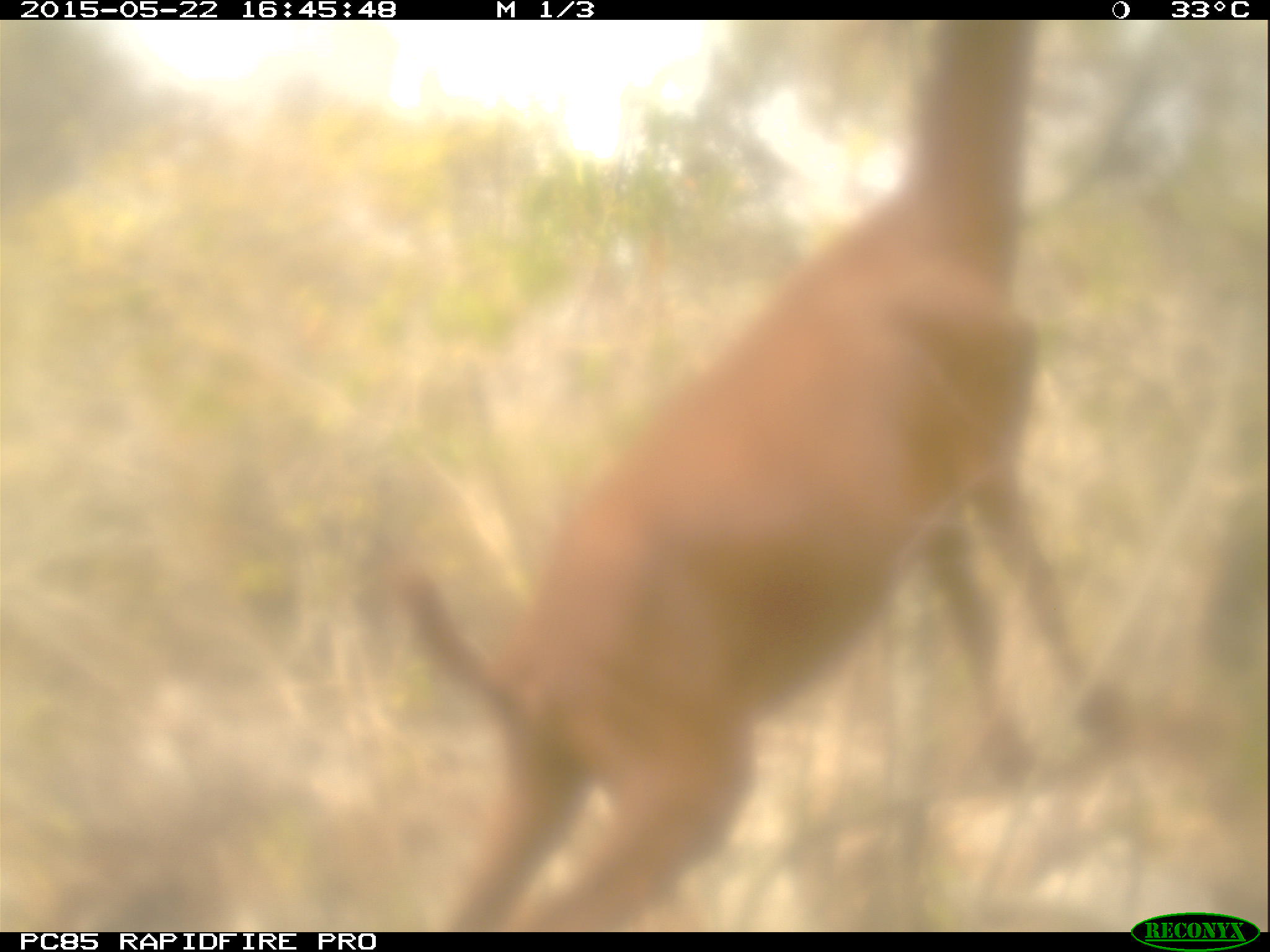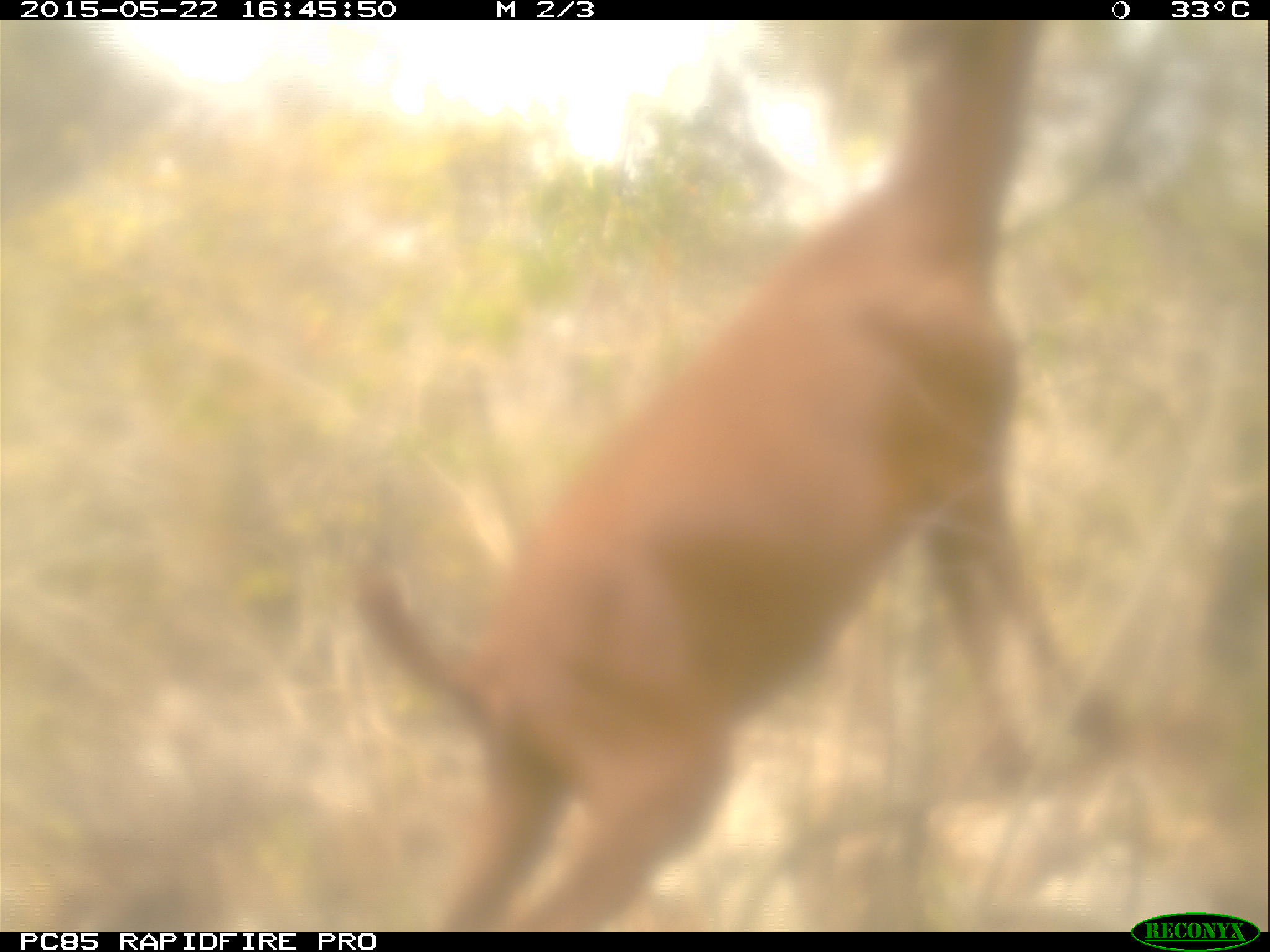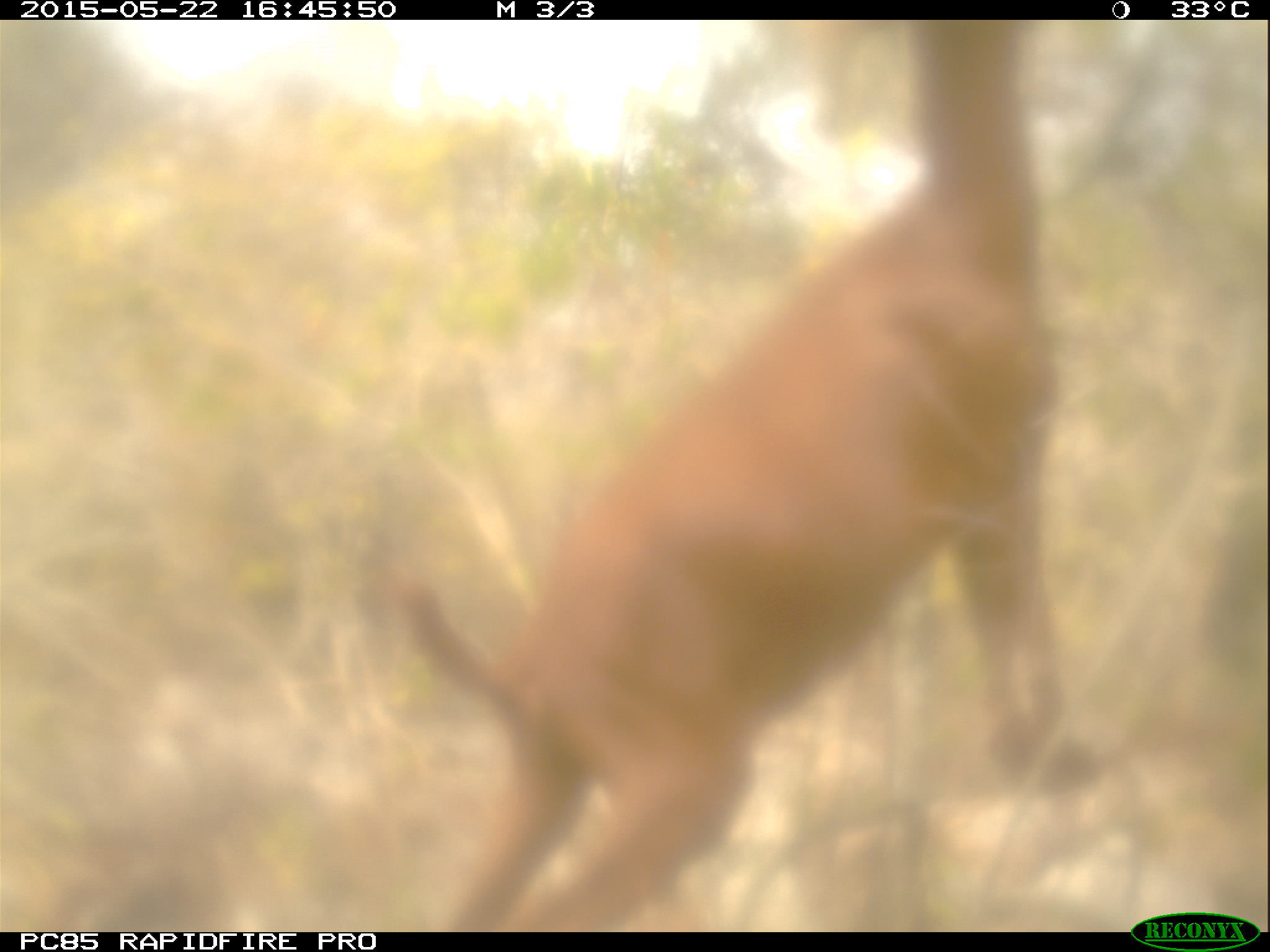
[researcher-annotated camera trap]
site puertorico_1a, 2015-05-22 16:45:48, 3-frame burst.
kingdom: Animalia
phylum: Chordata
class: Mammalia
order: Artiodactyla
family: Bovidae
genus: Capra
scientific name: Capra hircus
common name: goat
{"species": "goat (Capra hircus)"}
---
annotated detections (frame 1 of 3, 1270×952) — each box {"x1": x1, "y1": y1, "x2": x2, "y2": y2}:
goat: {"x1": 399, "y1": 20, "x2": 1103, "y2": 928}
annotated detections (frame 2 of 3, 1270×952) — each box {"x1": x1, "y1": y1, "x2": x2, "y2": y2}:
goat: {"x1": 336, "y1": 21, "x2": 1103, "y2": 934}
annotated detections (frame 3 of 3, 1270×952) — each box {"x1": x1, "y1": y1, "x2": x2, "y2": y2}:
goat: {"x1": 298, "y1": 14, "x2": 1099, "y2": 930}